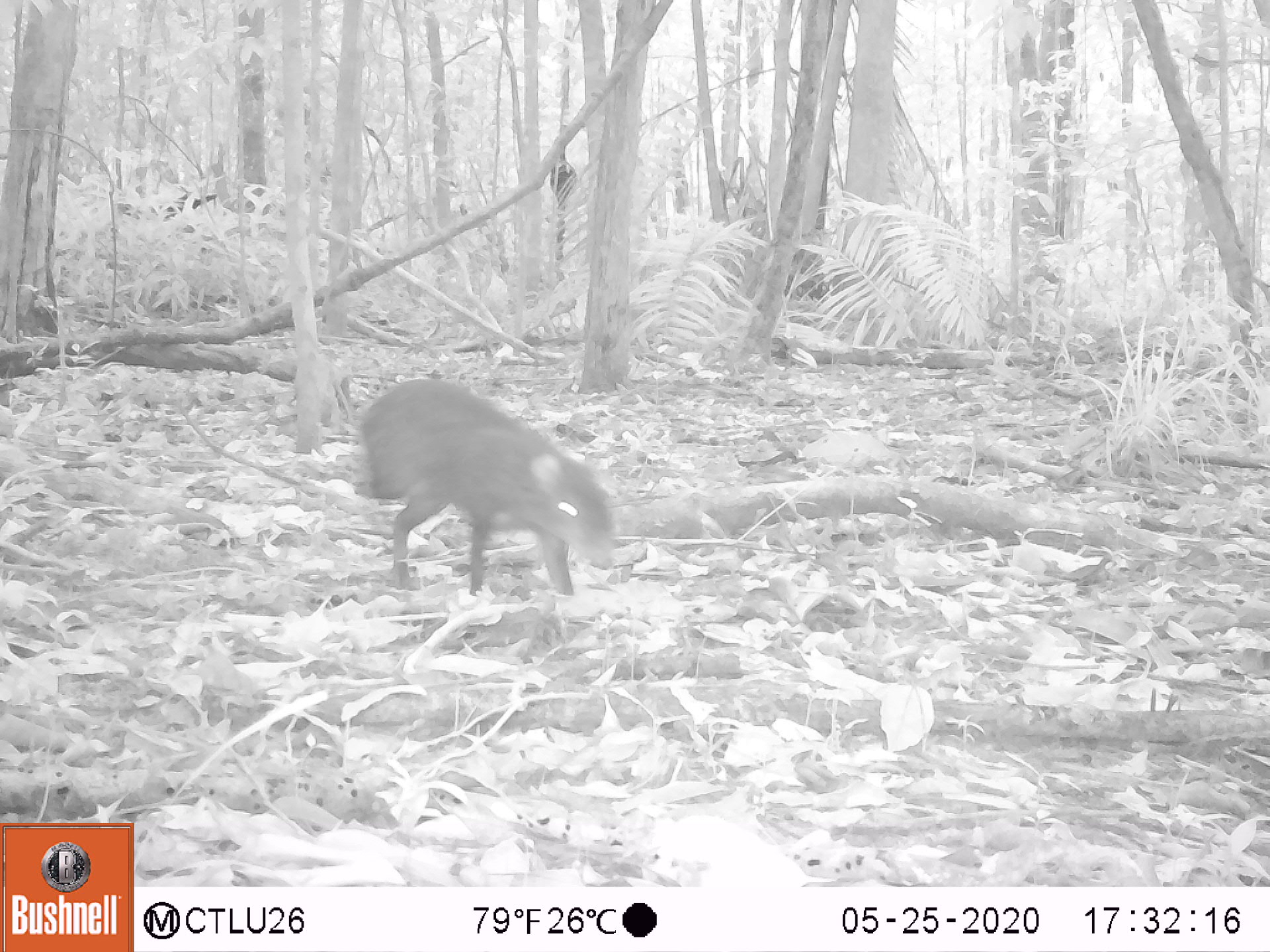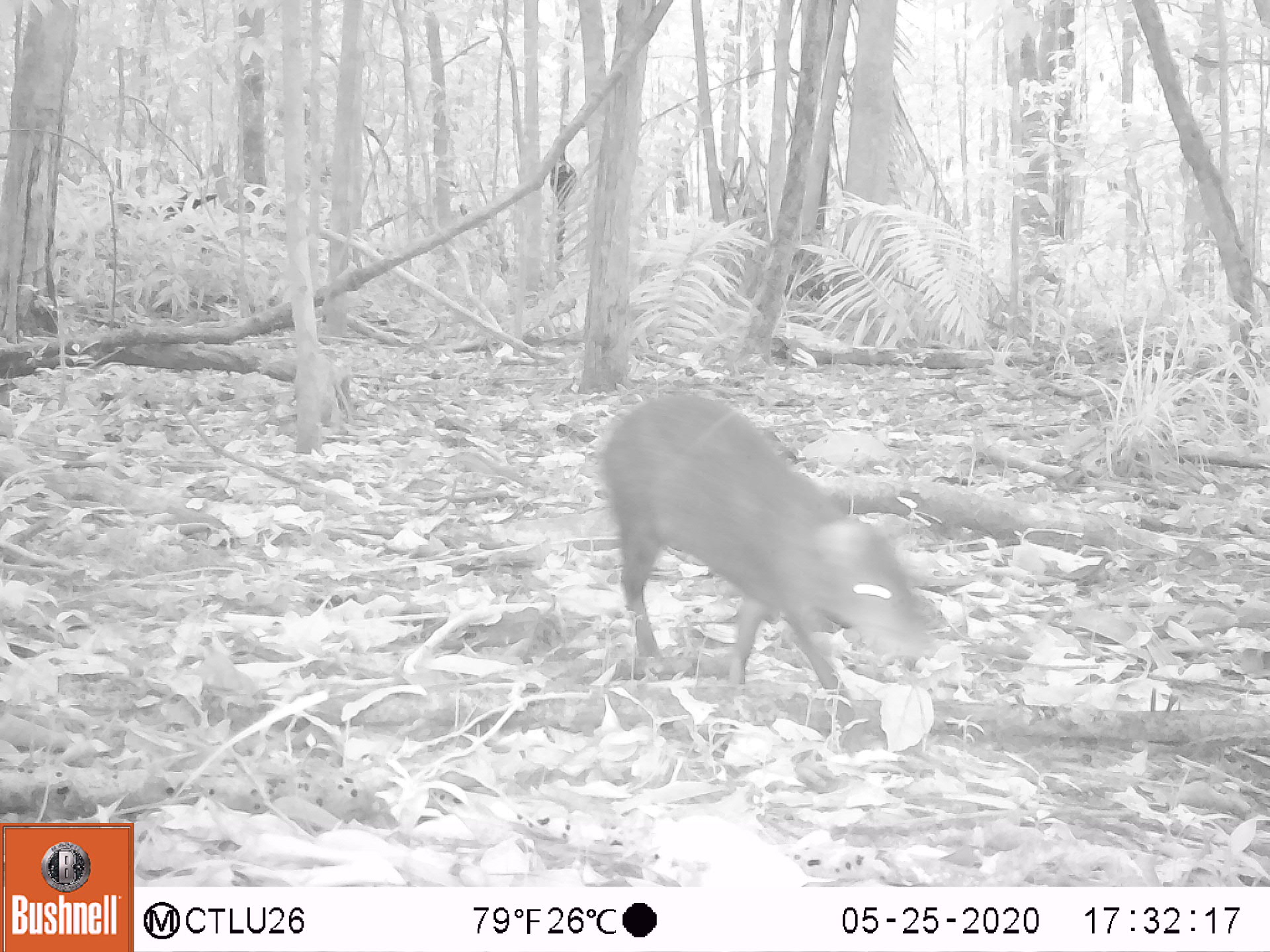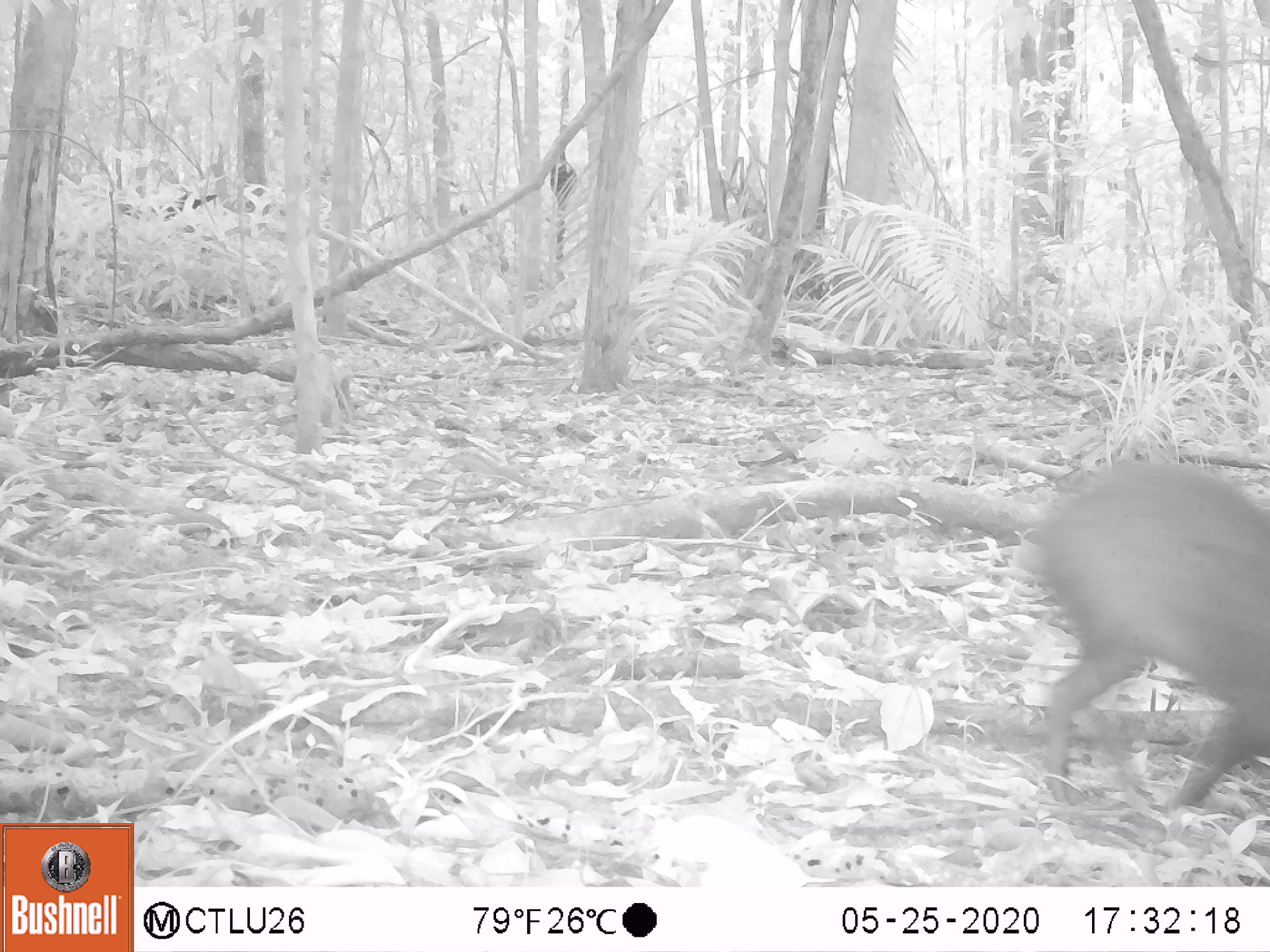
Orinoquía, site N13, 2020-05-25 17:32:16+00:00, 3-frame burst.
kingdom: Animalia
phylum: Chordata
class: Mammalia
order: Rodentia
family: Dasyproctidae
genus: Dasyprocta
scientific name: Dasyprocta fuliginosa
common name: black agouti